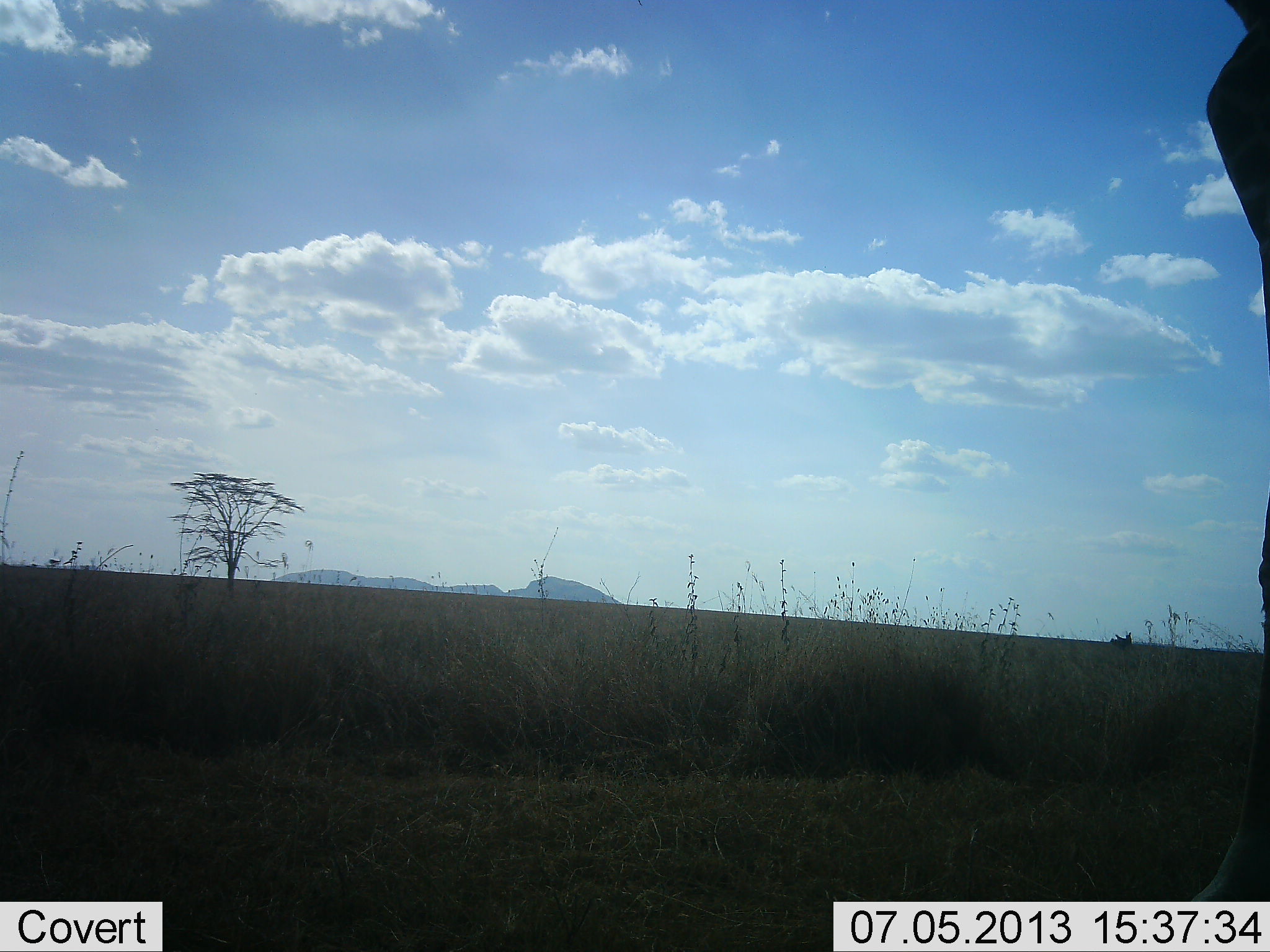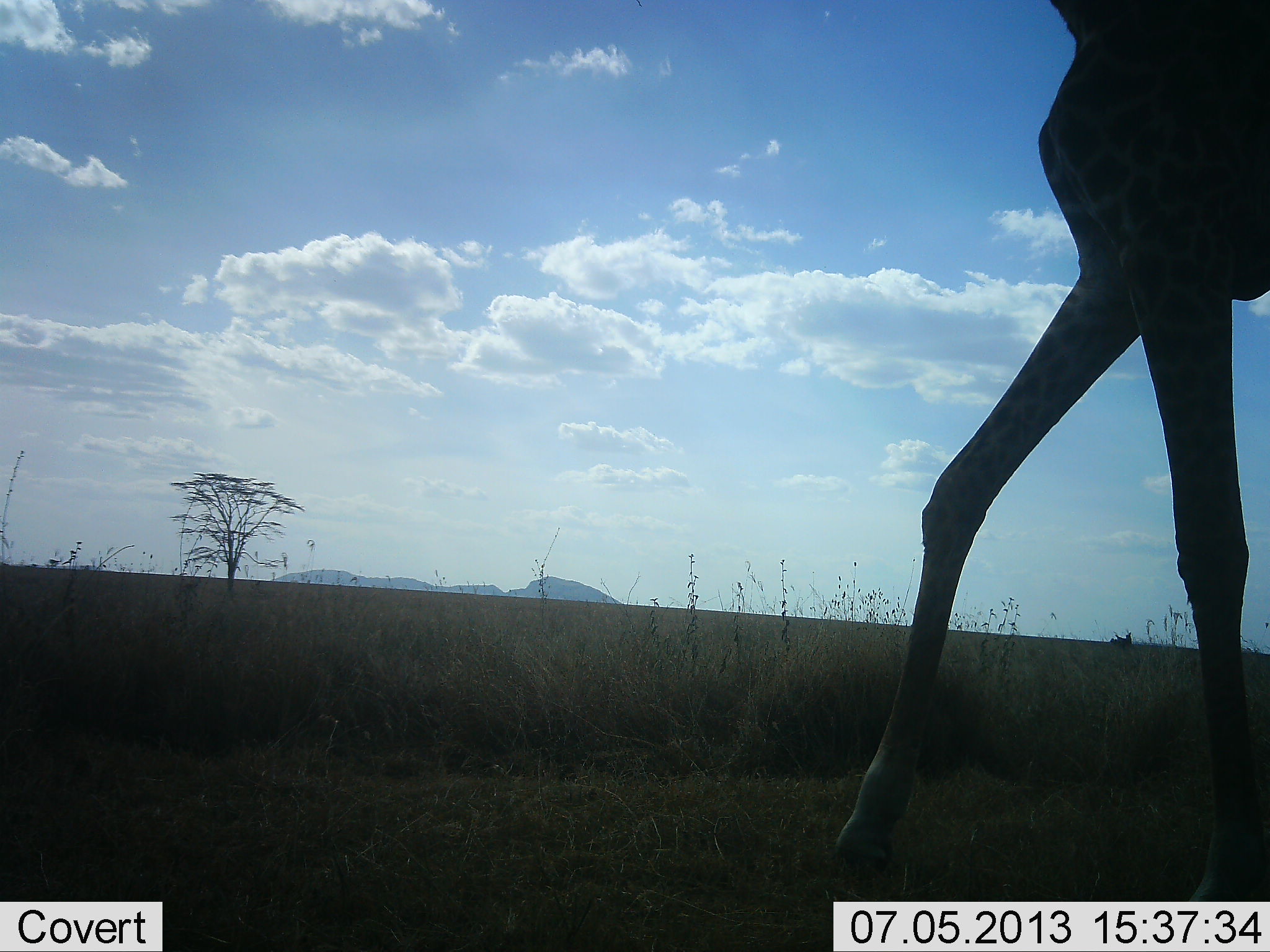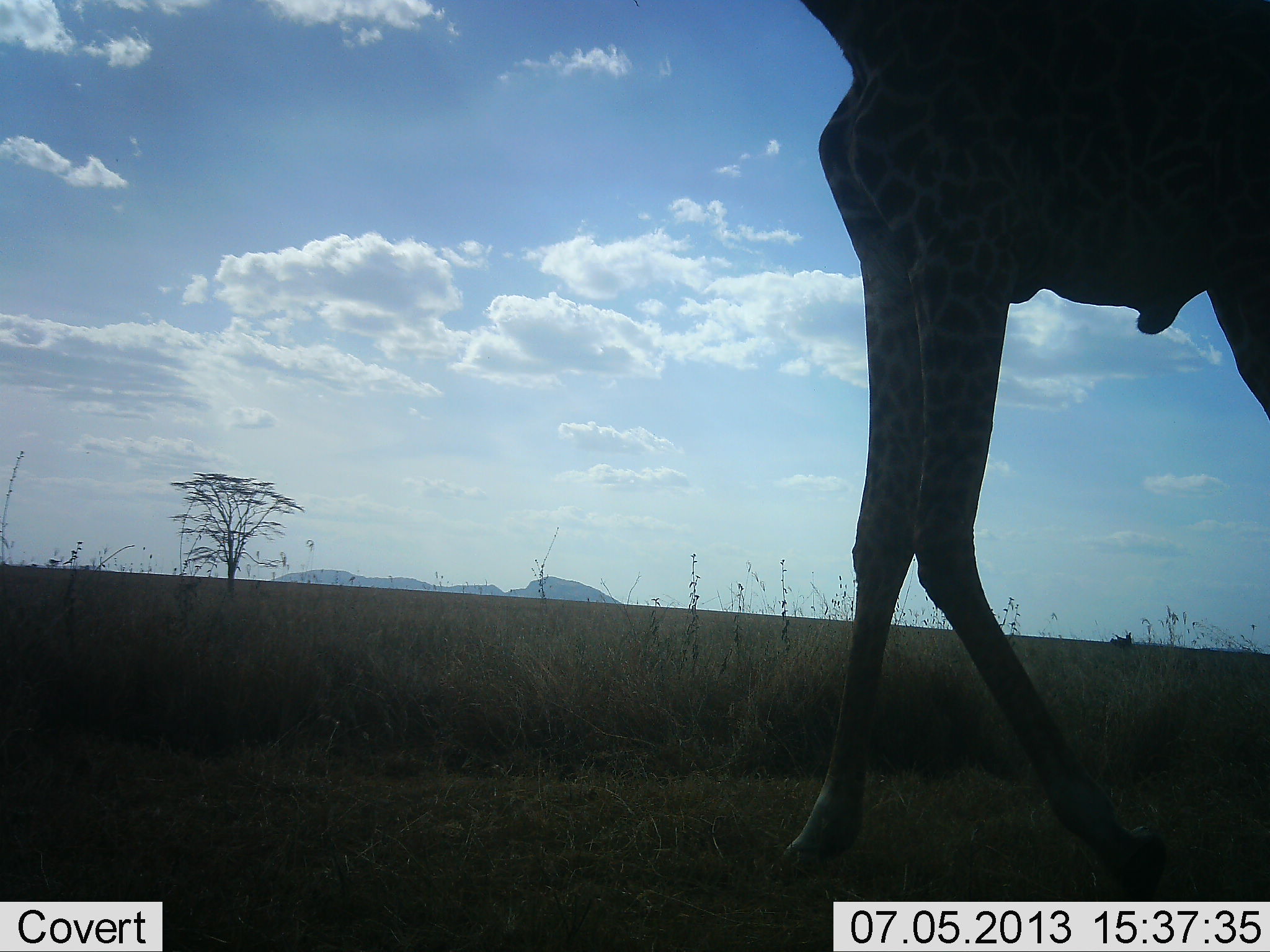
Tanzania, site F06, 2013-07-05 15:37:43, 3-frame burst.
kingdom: Animalia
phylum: Chordata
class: Mammalia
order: Artiodactyla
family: Giraffidae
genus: Giraffa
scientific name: Giraffa camelopardalis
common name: giraffe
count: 1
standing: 0%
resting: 0%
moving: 100%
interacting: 0%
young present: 0%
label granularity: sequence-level